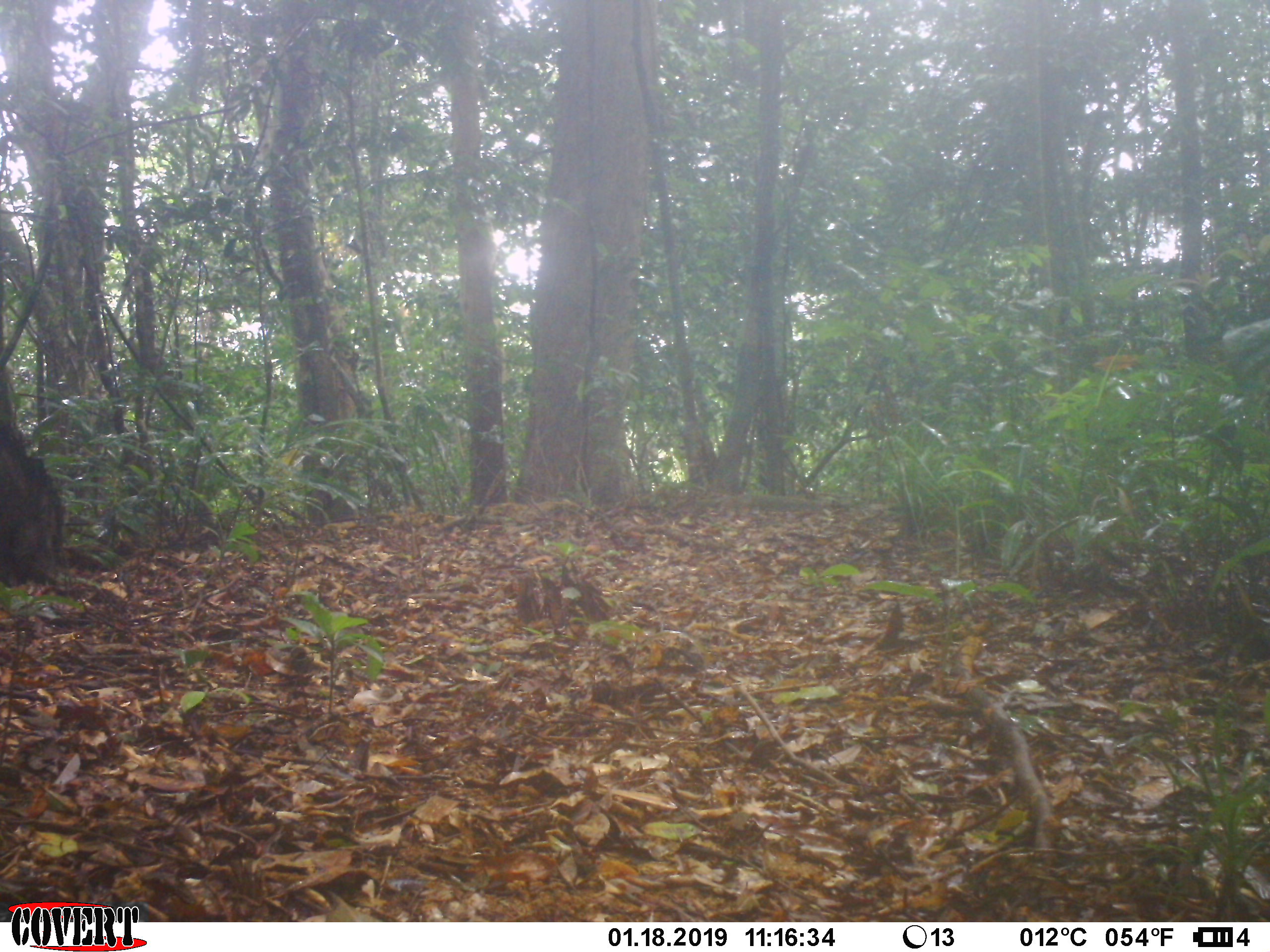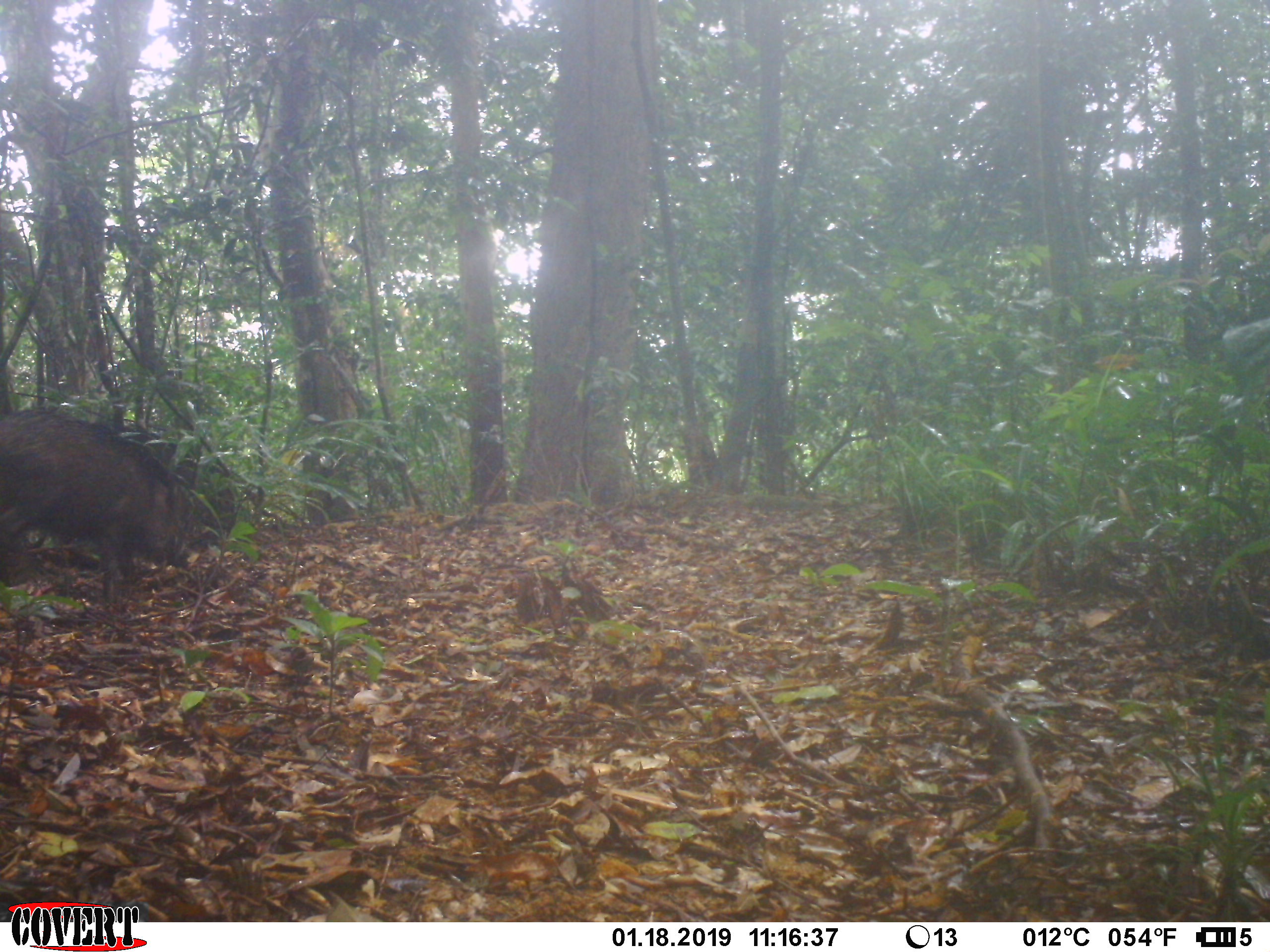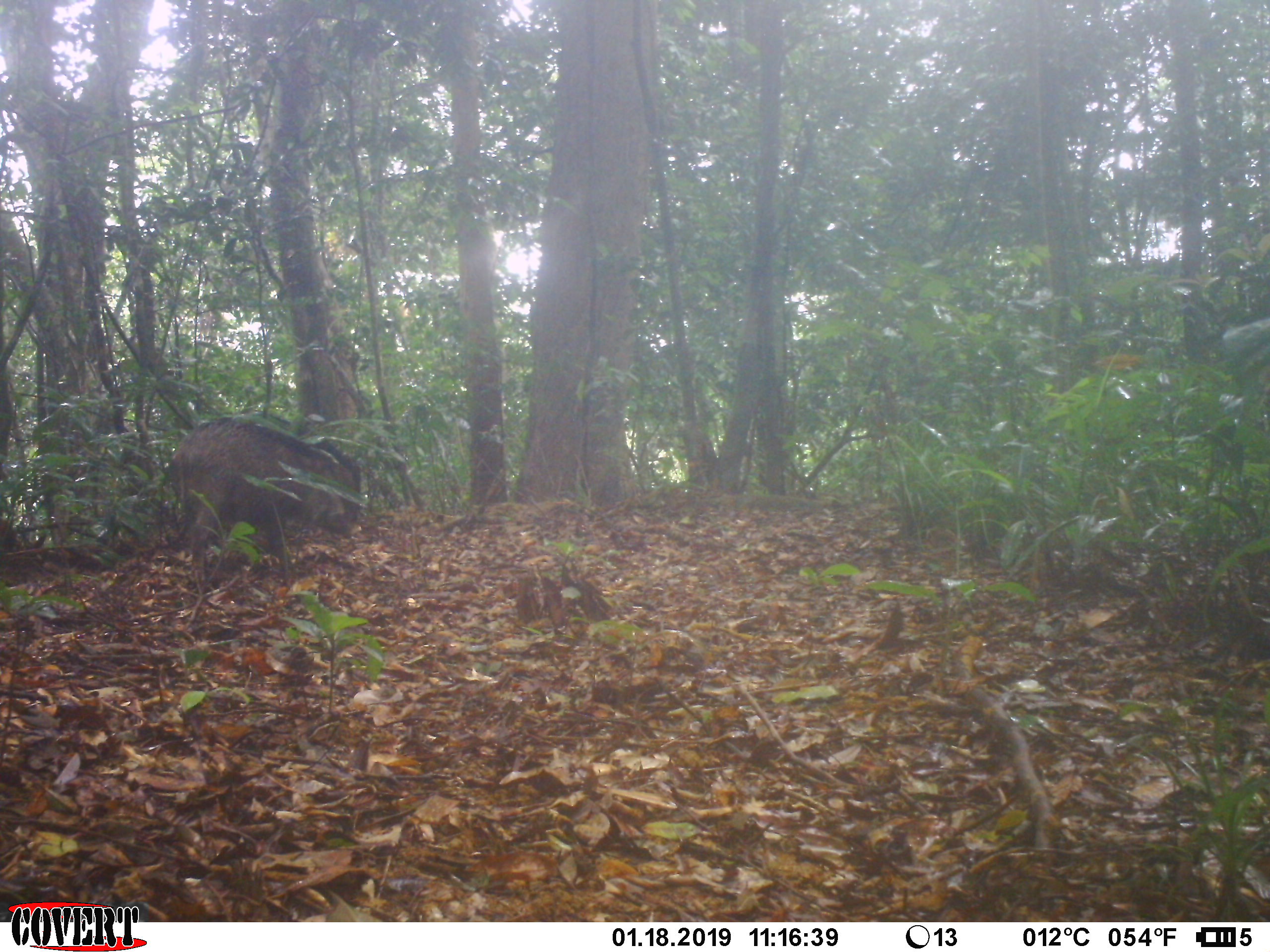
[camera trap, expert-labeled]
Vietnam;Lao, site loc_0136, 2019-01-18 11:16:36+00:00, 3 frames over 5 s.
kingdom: Animalia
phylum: Chordata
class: Mammalia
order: Artiodactyla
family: Suidae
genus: Sus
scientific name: Sus scrofa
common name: eurasian wild pig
Eurasian wild pig (Sus scrofa). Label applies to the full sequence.